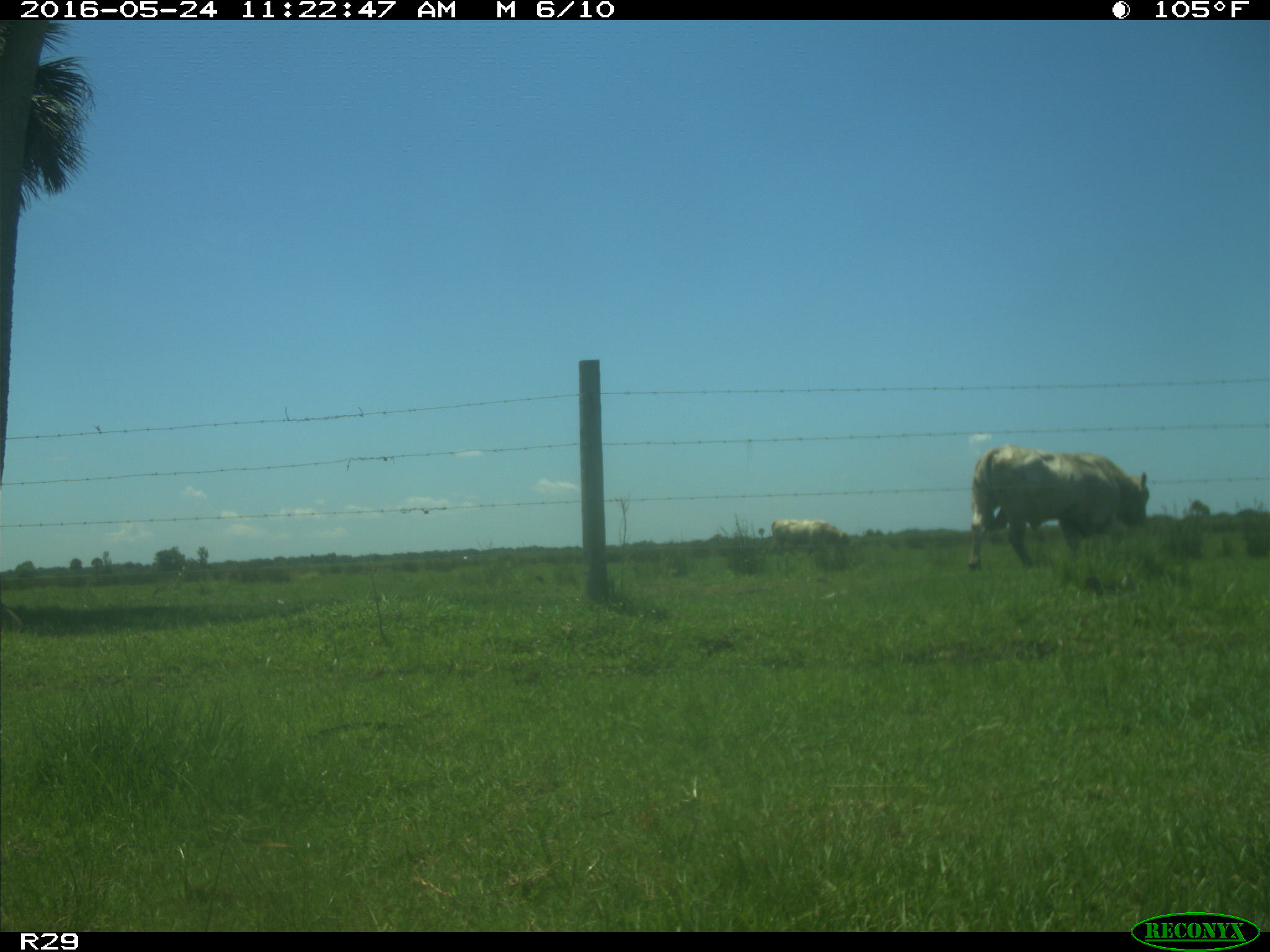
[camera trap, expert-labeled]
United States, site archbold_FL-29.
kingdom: Animalia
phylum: Chordata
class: Mammalia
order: Artiodactyla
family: Bovidae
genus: Bos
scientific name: Bos taurus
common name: domestic cow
Bos taurus (domestic cow).